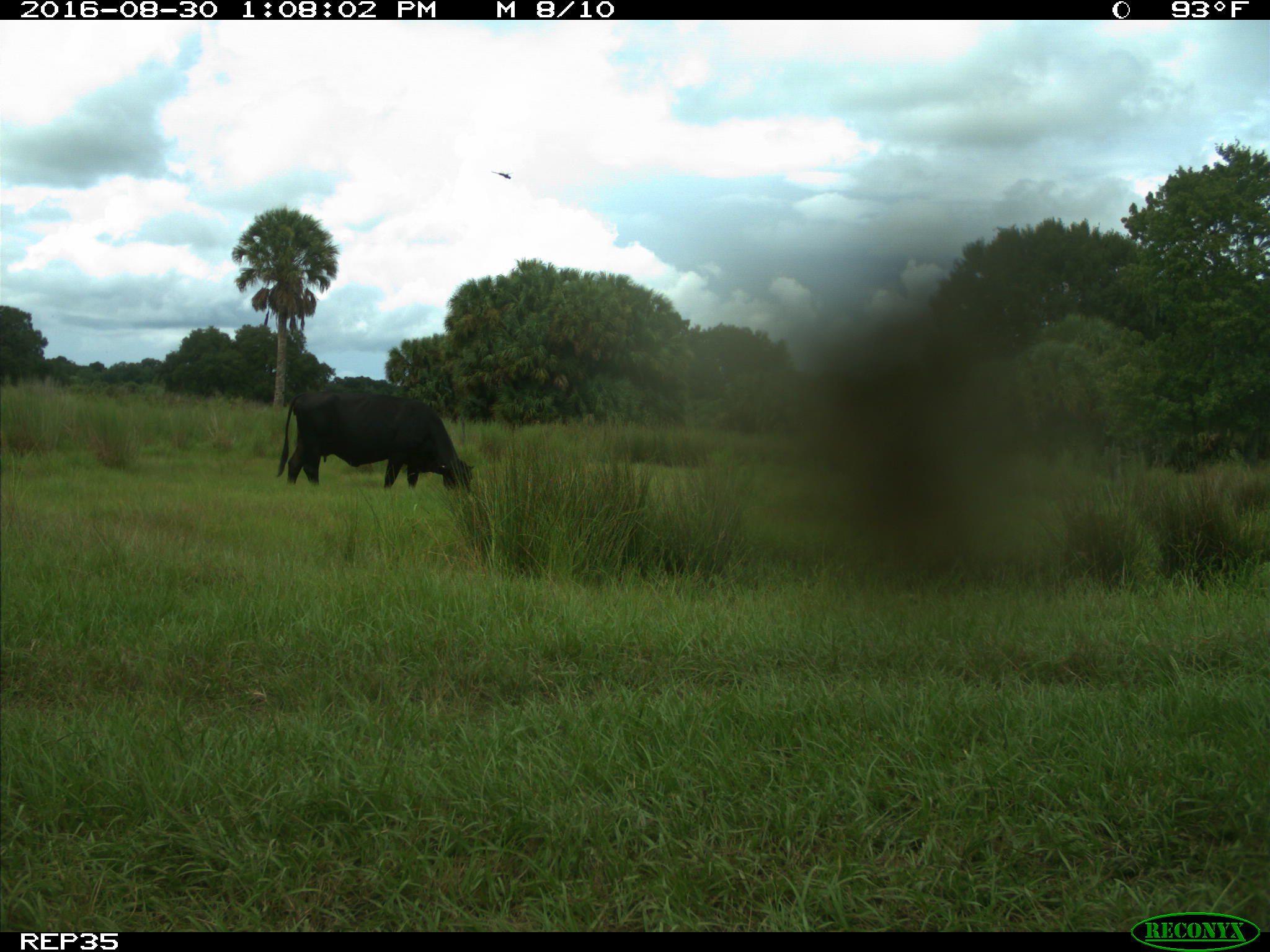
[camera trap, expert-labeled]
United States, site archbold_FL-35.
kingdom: Animalia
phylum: Chordata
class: Mammalia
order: Artiodactyla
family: Bovidae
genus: Bos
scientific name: Bos taurus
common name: domestic cow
Bos taurus (domestic cow).